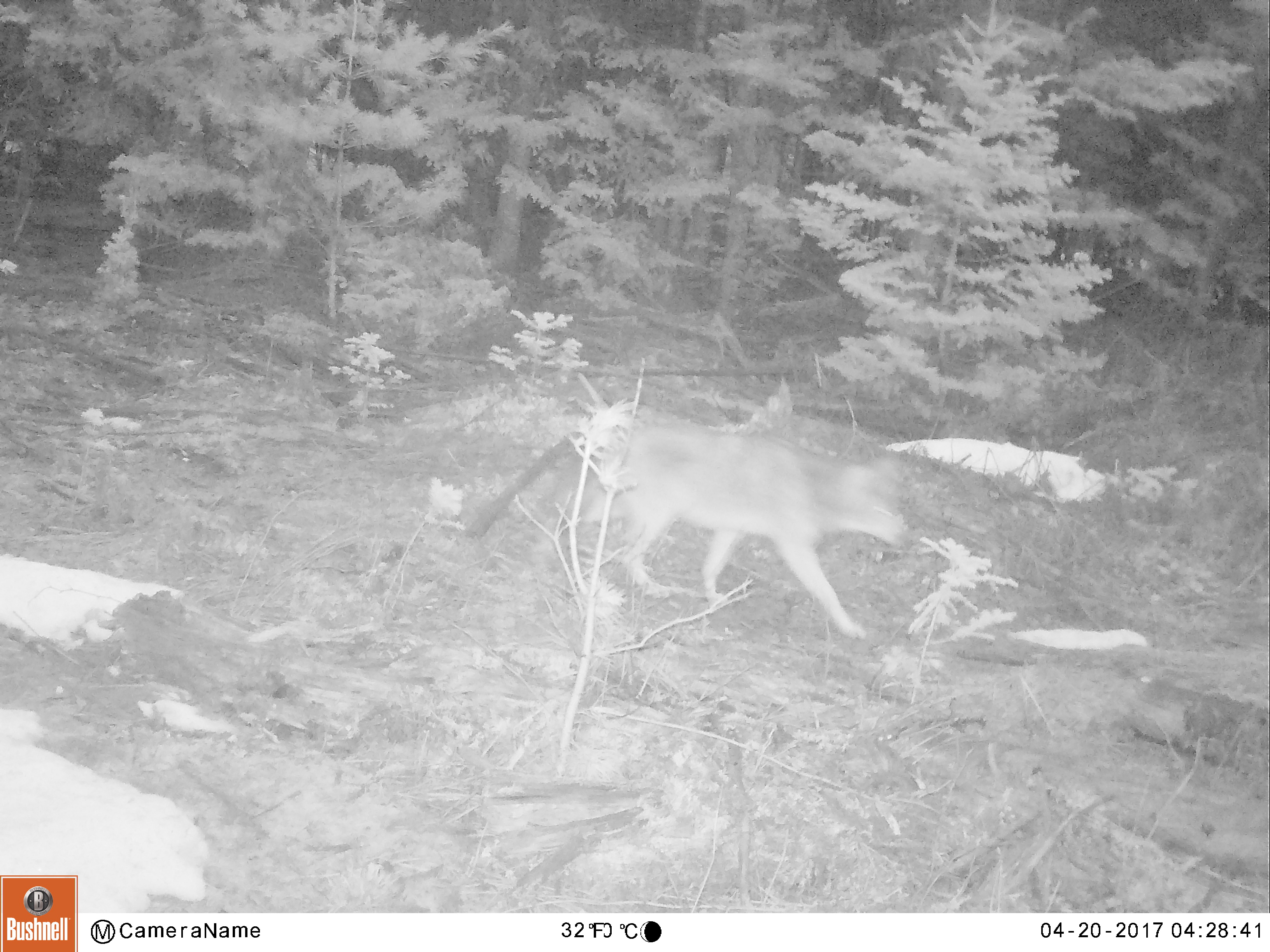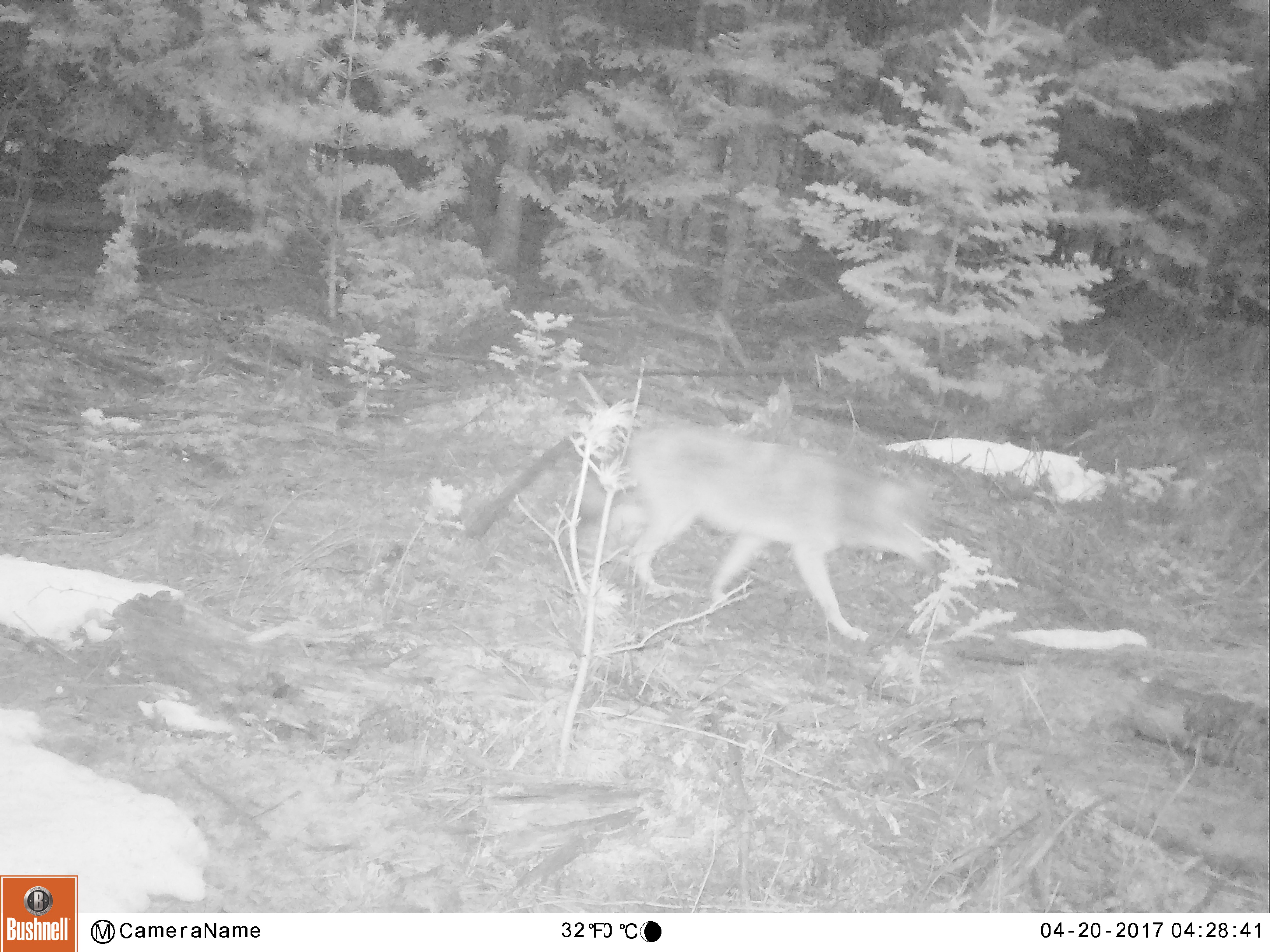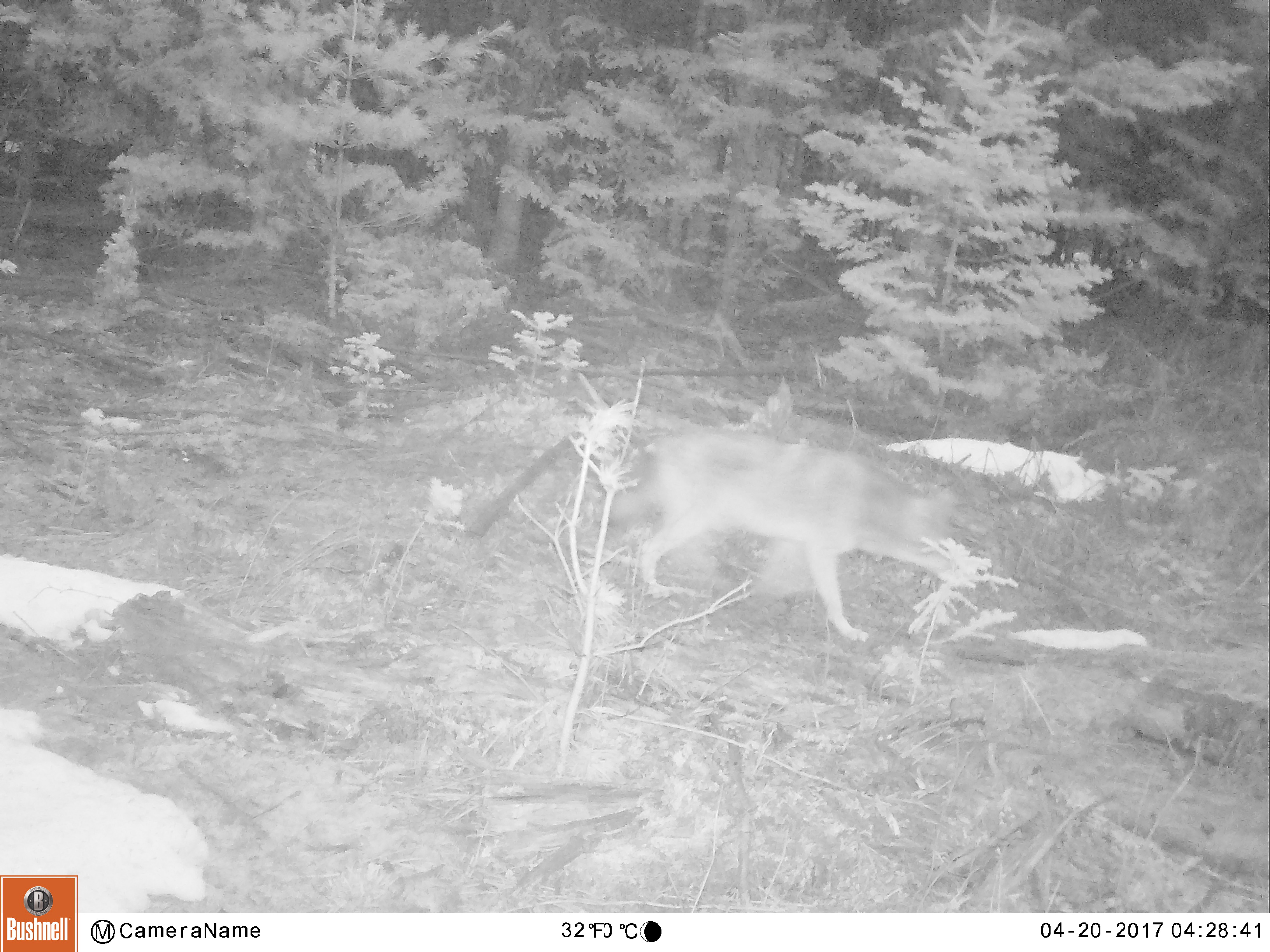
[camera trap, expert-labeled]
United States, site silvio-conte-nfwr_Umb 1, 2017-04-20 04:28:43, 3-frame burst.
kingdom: Animalia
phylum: Chordata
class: Mammalia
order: Carnivora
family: Canidae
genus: Canis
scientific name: Canis latrans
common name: coyote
Coyote (Canis latrans).